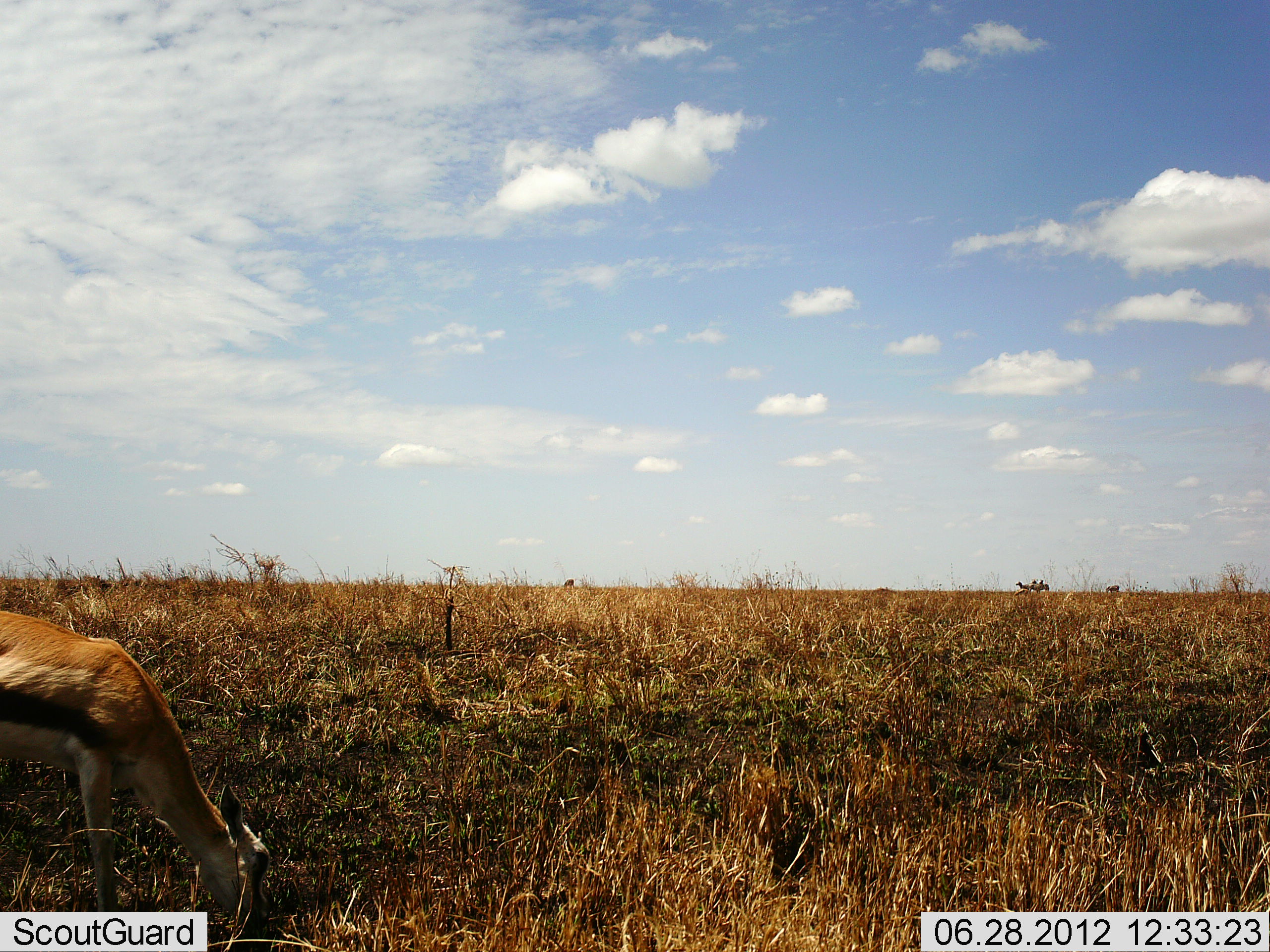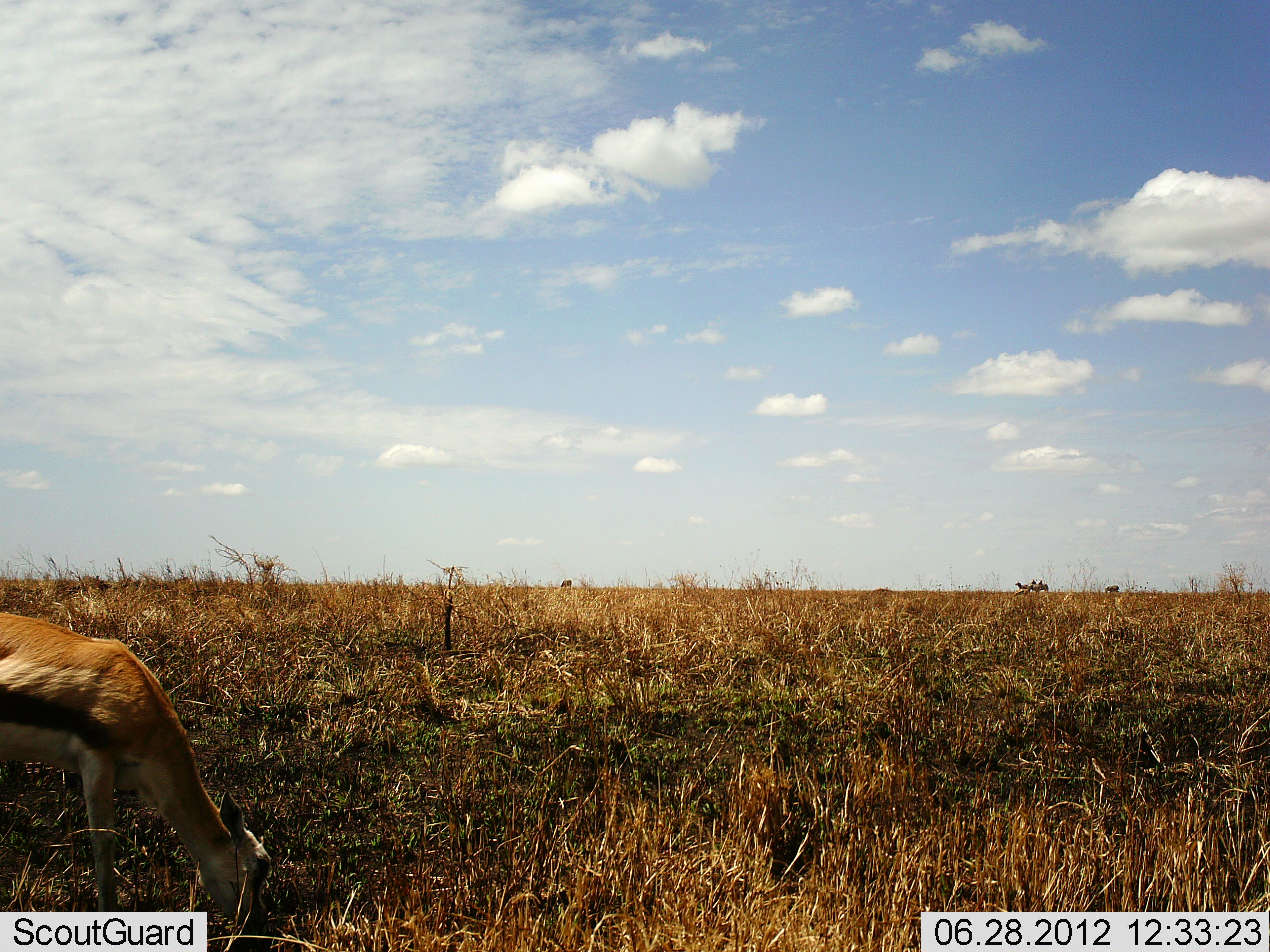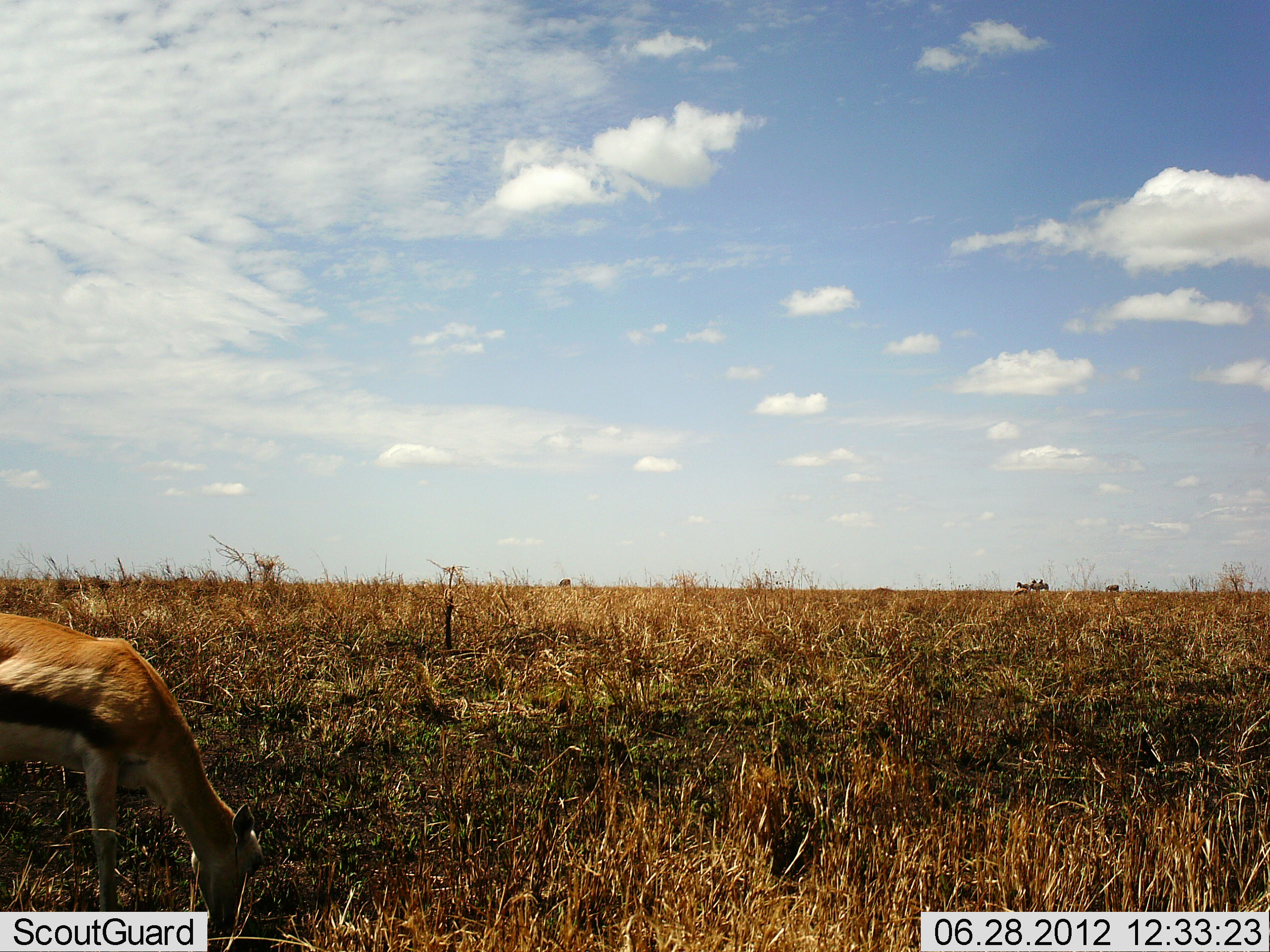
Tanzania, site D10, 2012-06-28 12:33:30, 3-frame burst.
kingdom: Animalia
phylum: Chordata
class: Mammalia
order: Artiodactyla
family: Bovidae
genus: Eudorcas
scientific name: Eudorcas thomsonii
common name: thomson's gazelle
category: gazellethomsons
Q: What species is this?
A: Gazellethomsons (thomson's gazelle) (Eudorcas thomsonii).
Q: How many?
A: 1.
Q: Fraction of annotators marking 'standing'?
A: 20%.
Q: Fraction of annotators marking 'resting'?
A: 0%.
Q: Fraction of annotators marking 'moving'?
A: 0%.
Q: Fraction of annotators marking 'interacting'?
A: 0%.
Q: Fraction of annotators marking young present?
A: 0%.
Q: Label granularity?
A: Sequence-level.